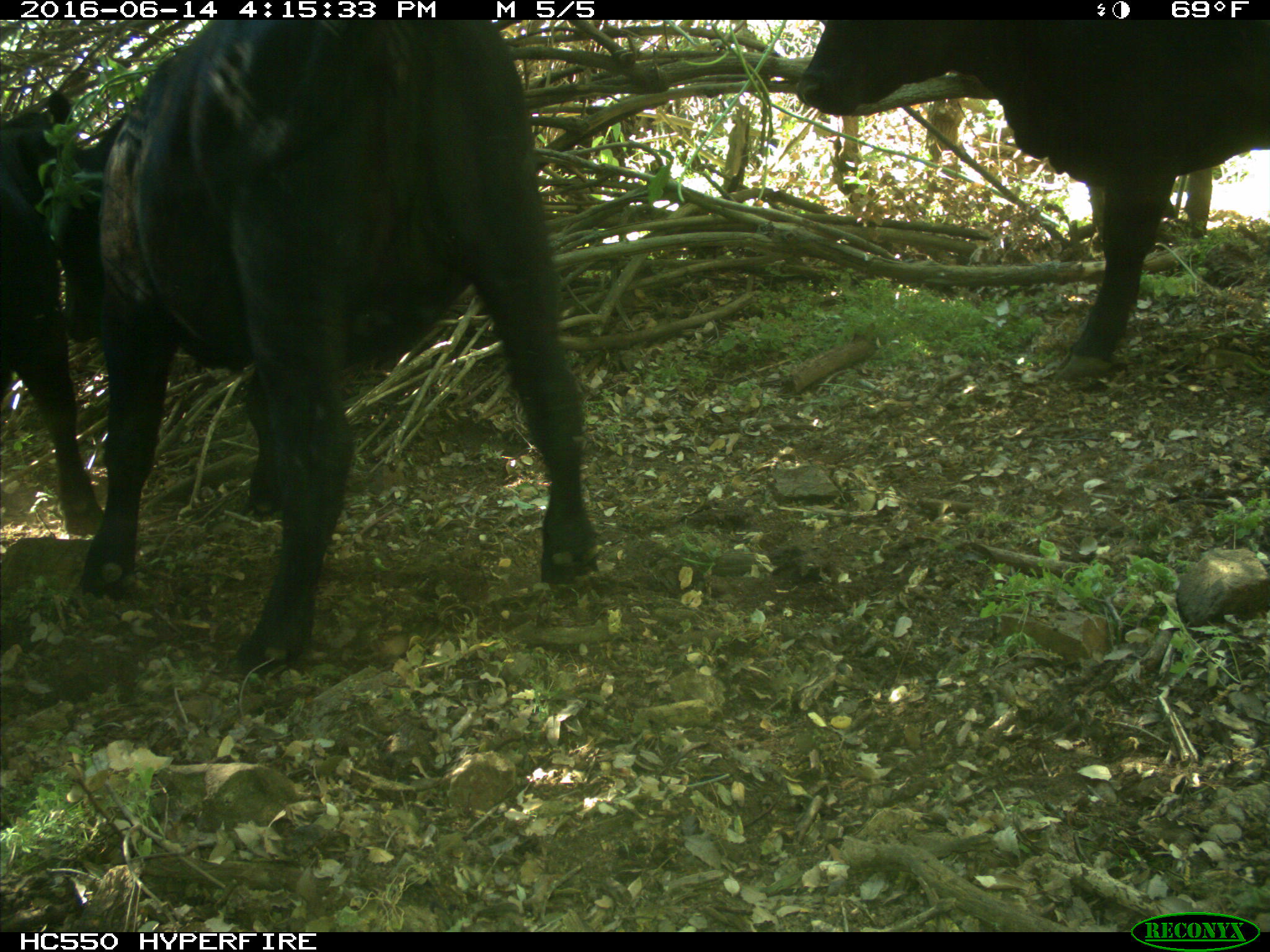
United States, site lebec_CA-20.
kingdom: Animalia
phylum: Chordata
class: Mammalia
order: Artiodactyla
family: Bovidae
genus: Bos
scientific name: Bos taurus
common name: domestic cow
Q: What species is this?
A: Bos taurus (domestic cow).